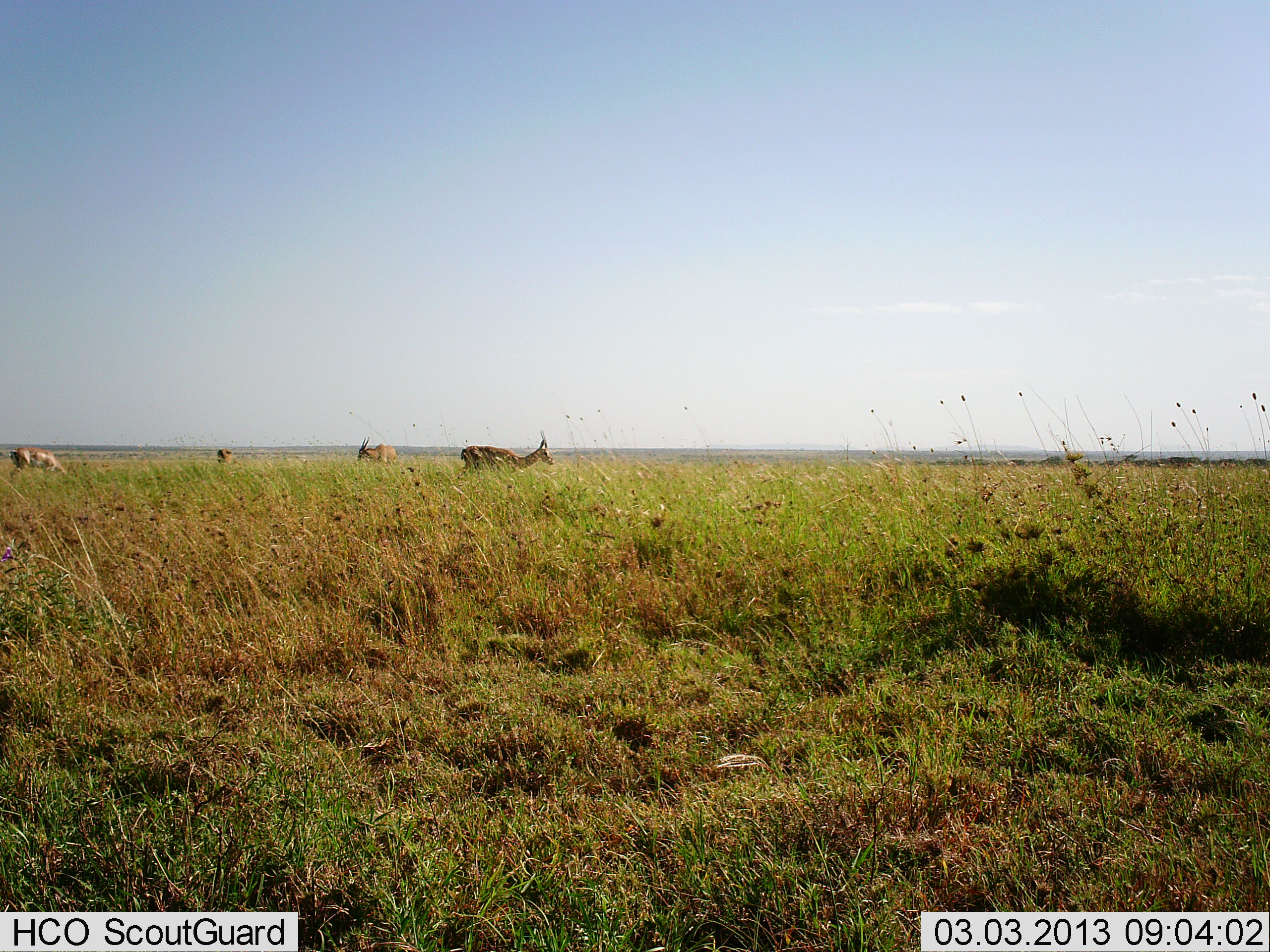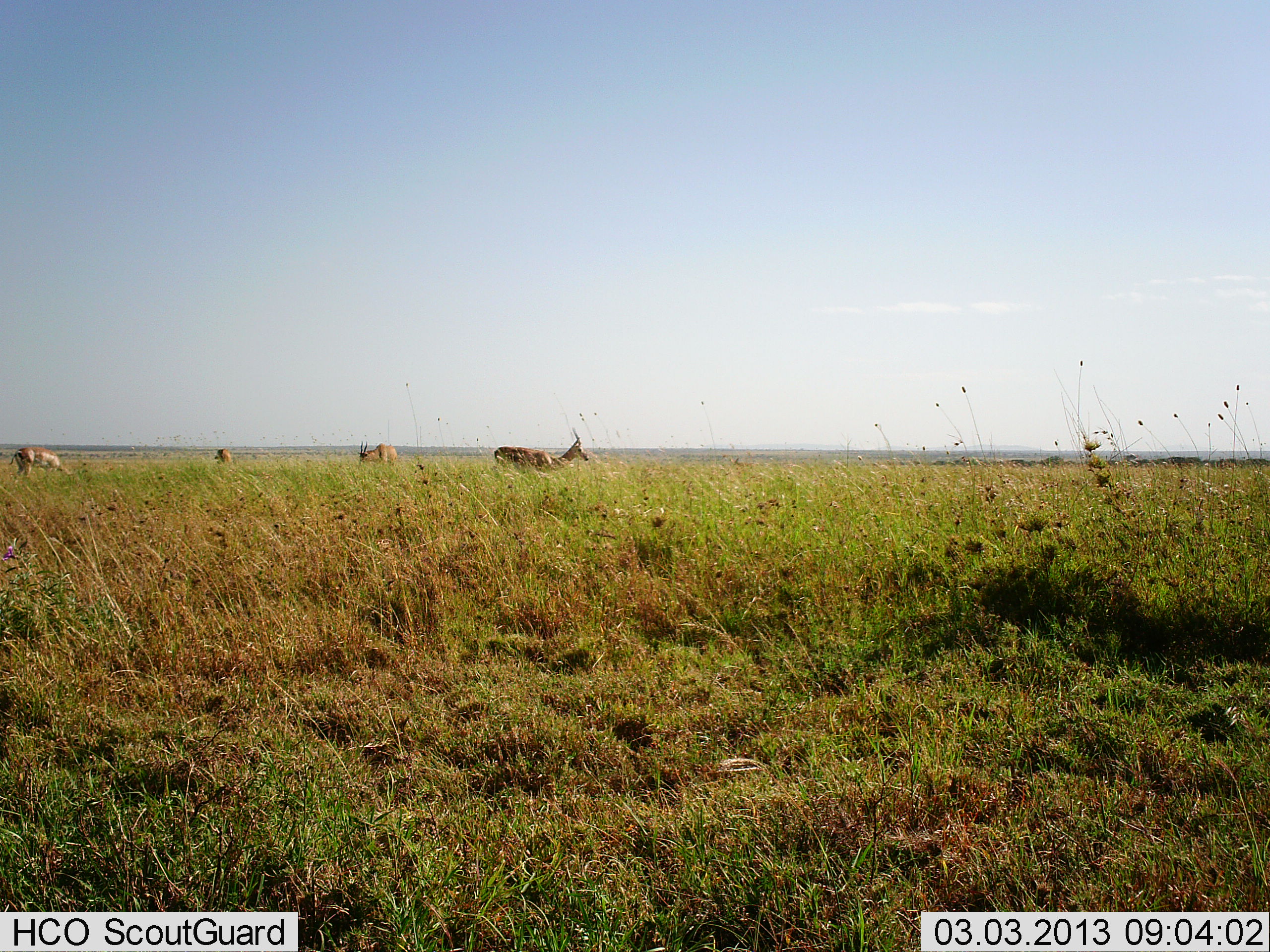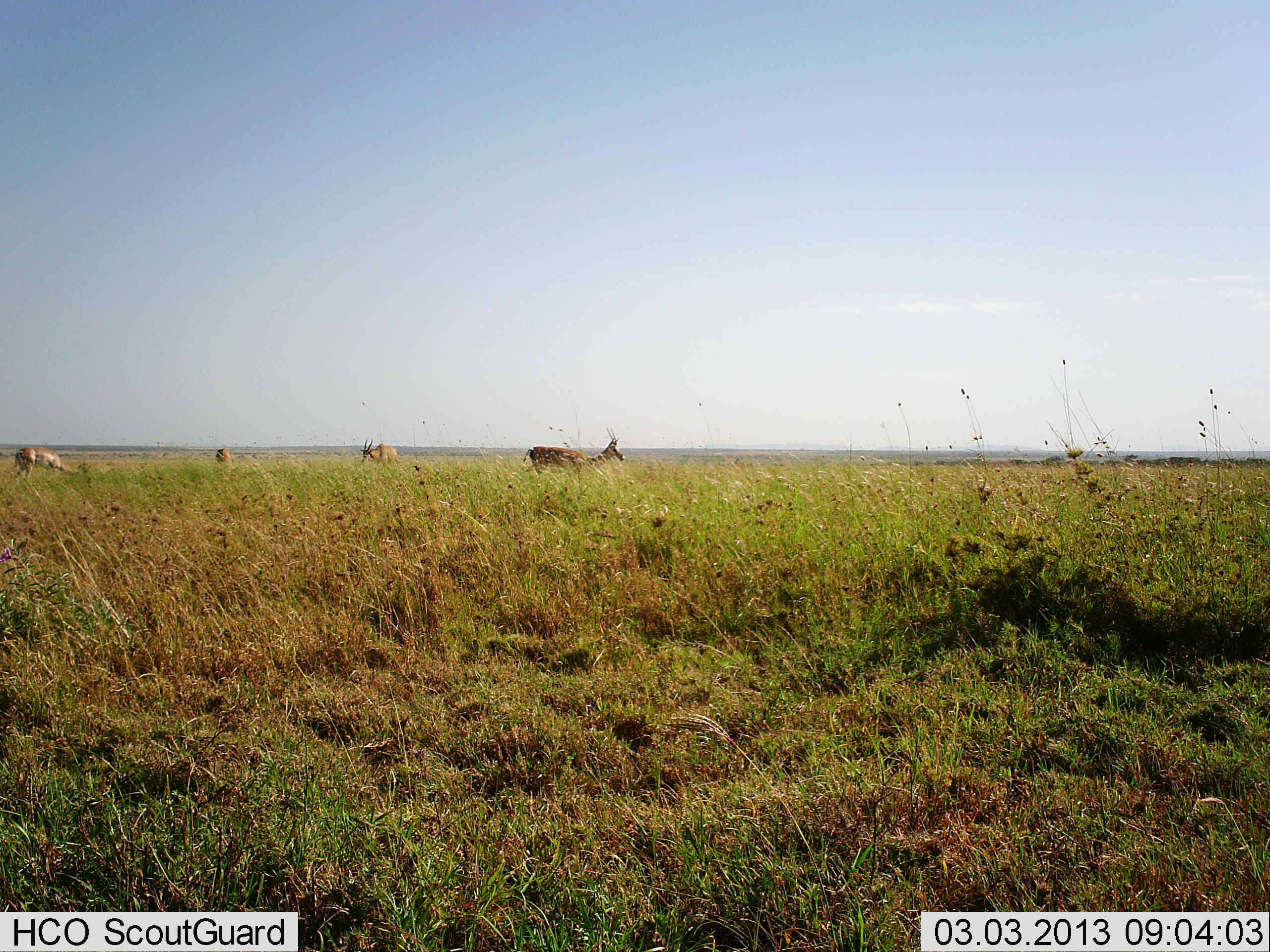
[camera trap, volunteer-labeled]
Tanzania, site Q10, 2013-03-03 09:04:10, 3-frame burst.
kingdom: Animalia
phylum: Chordata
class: Mammalia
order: Artiodactyla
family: Bovidae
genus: Nanger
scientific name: Nanger granti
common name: grant's gazelle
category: gazellegrants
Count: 4.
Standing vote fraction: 31%.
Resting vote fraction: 0%.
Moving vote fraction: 90%.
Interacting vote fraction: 0%.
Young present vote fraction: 0%.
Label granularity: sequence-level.